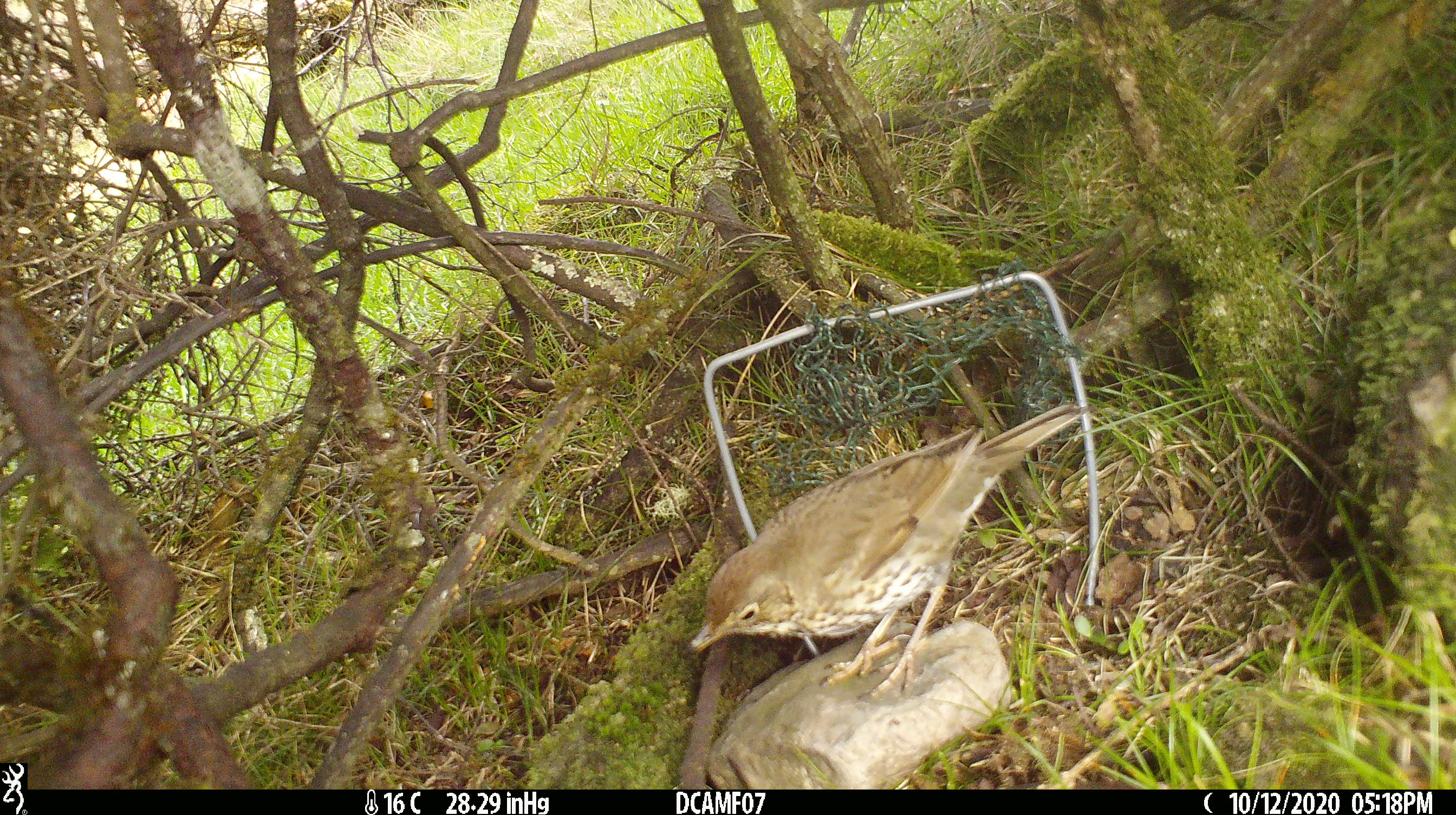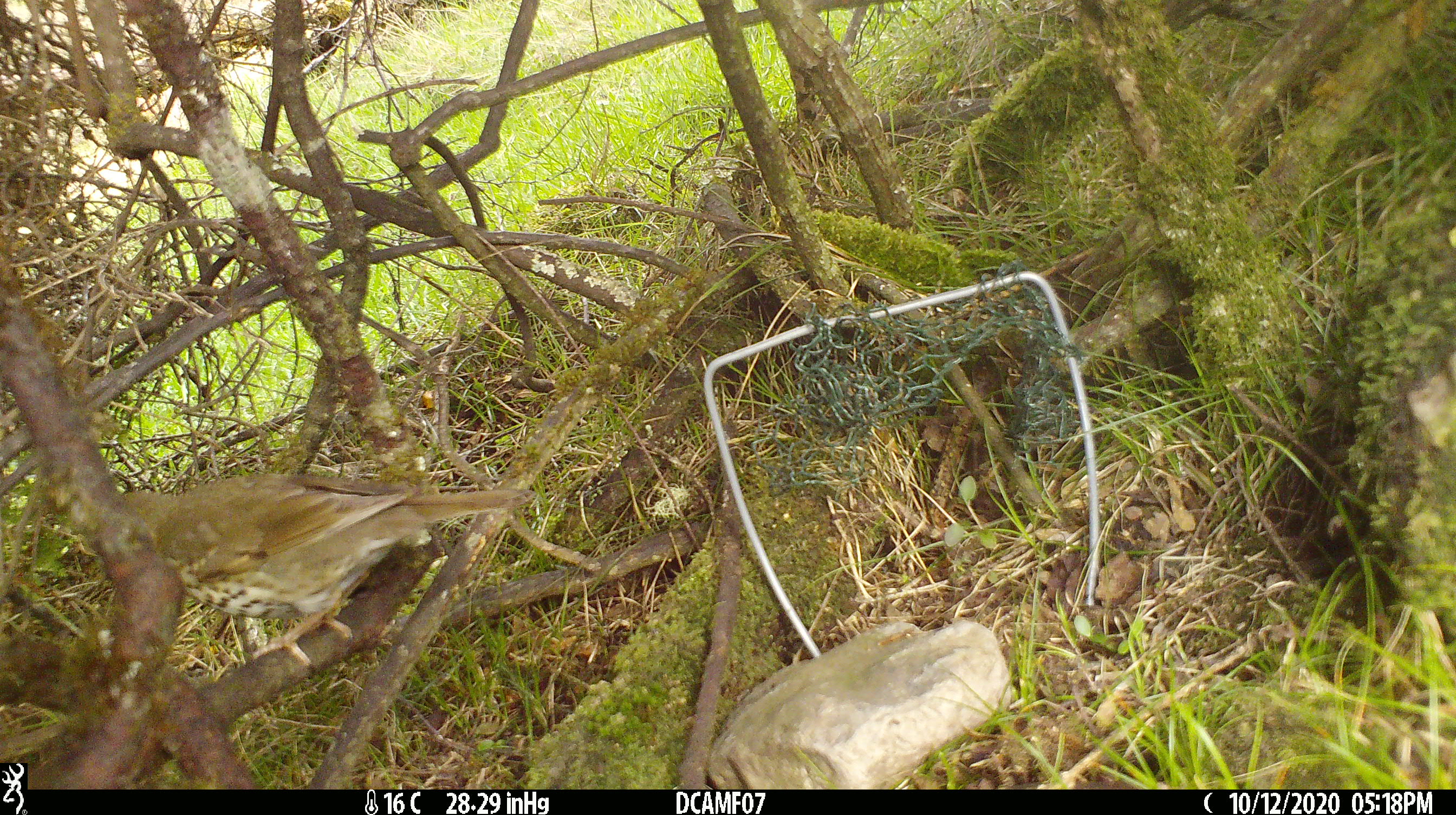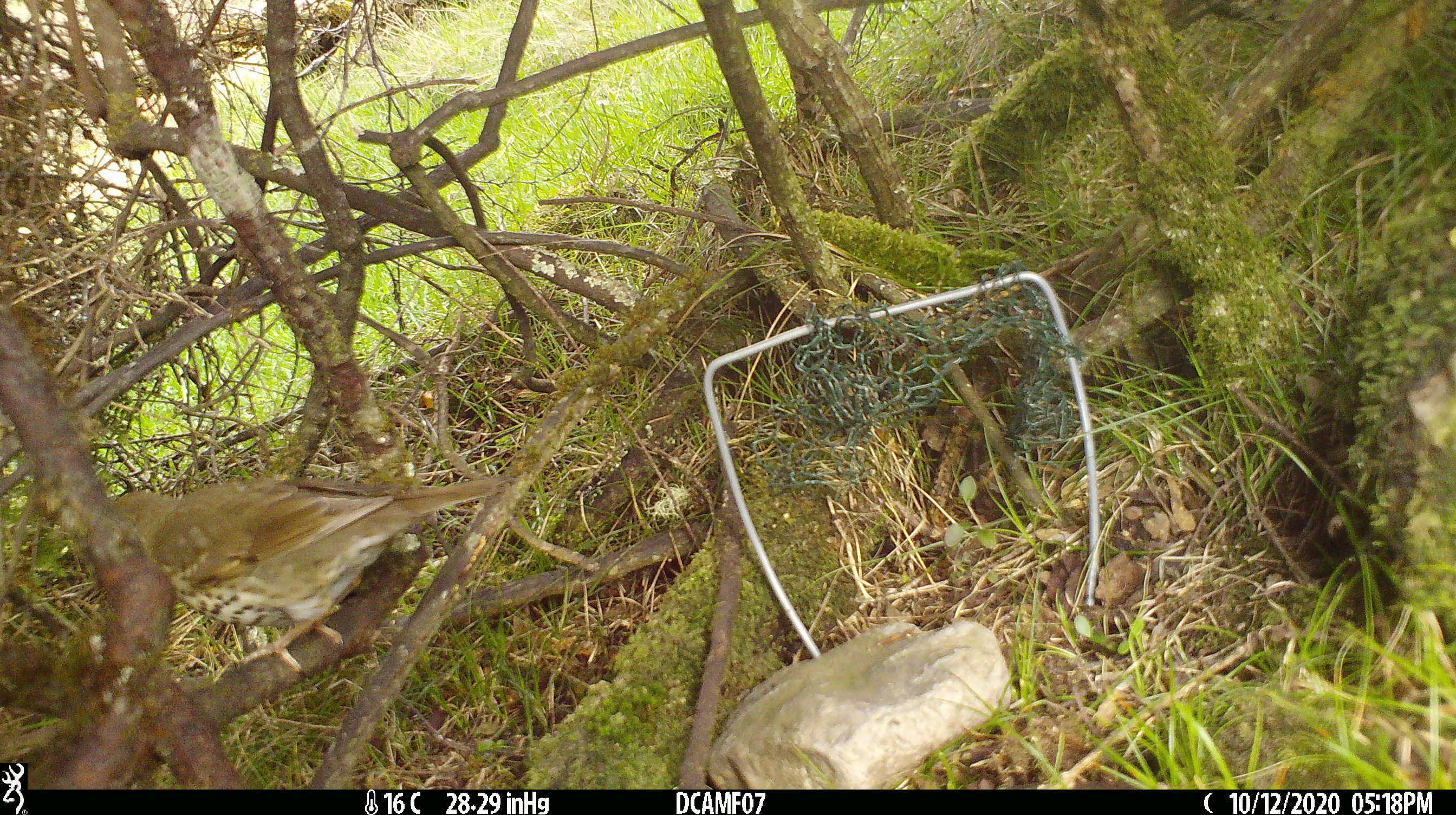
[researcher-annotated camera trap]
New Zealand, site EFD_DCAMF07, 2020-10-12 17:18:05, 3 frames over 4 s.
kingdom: Animalia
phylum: Chordata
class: Aves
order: Passeriformes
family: Turdidae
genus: Turdus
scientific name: Turdus philomelos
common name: song thrush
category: thrush